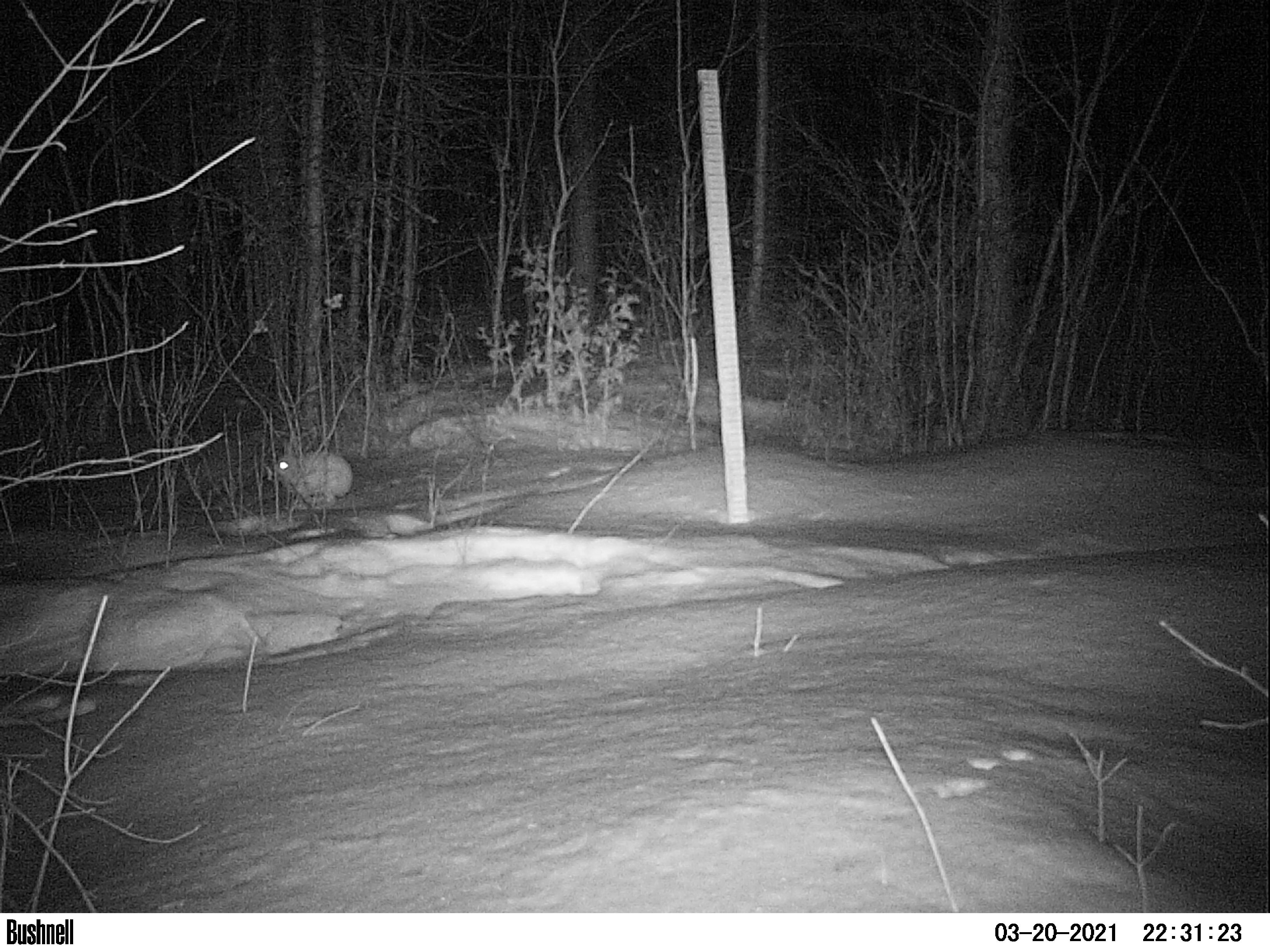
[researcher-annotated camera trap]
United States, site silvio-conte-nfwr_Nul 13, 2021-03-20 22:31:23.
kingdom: Animalia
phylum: Chordata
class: Mammalia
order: Lagomorpha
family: Leporidae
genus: Lepus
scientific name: Lepus americanus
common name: snowshoe hare